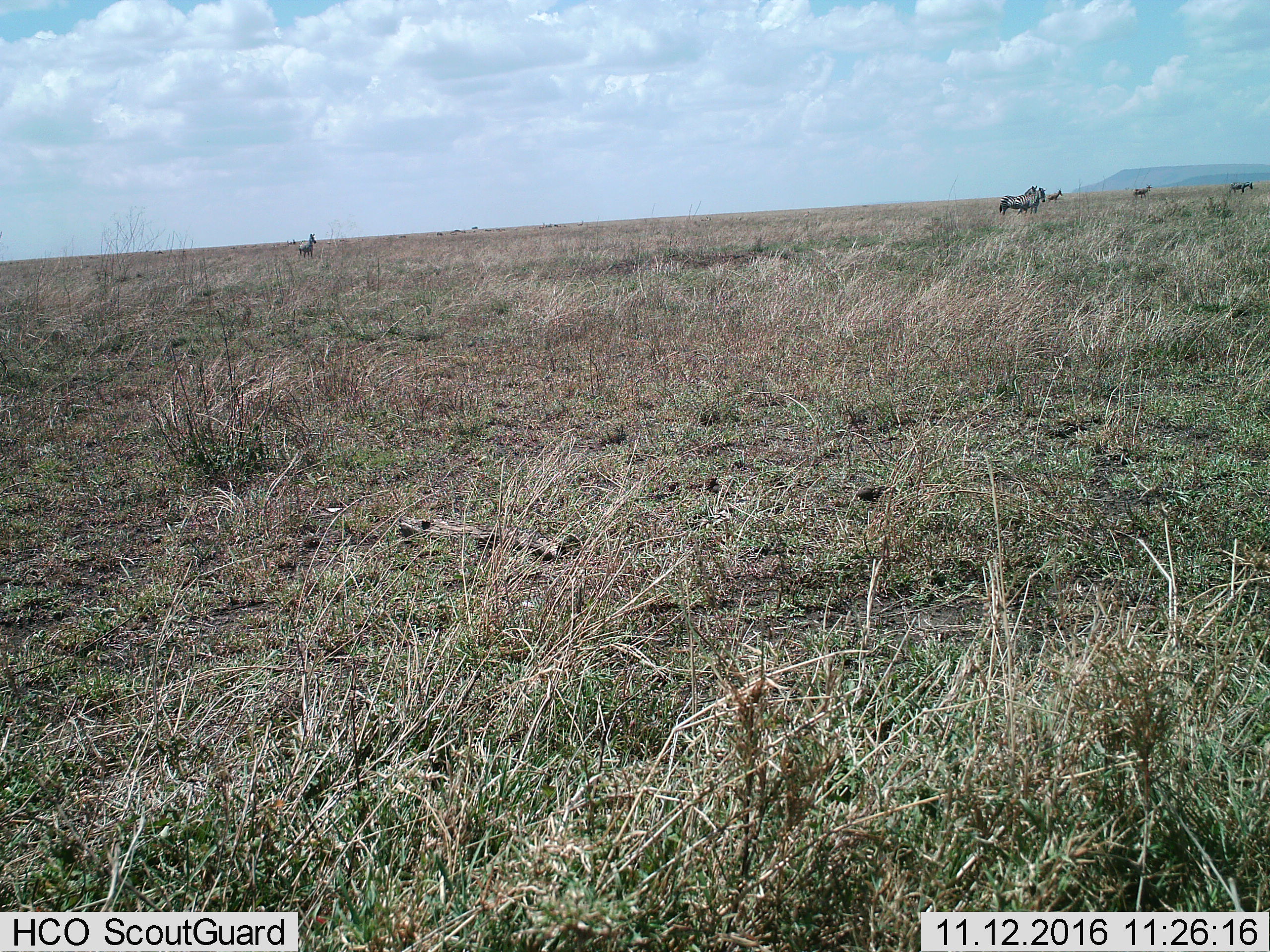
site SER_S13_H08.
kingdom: Animalia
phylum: Chordata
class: Mammalia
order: Perissodactyla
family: Equidae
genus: Equus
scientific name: Equus quagga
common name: plains zebra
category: zebraplains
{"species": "zebraplains (plains zebra) (Equus quagga)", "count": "6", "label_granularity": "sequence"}